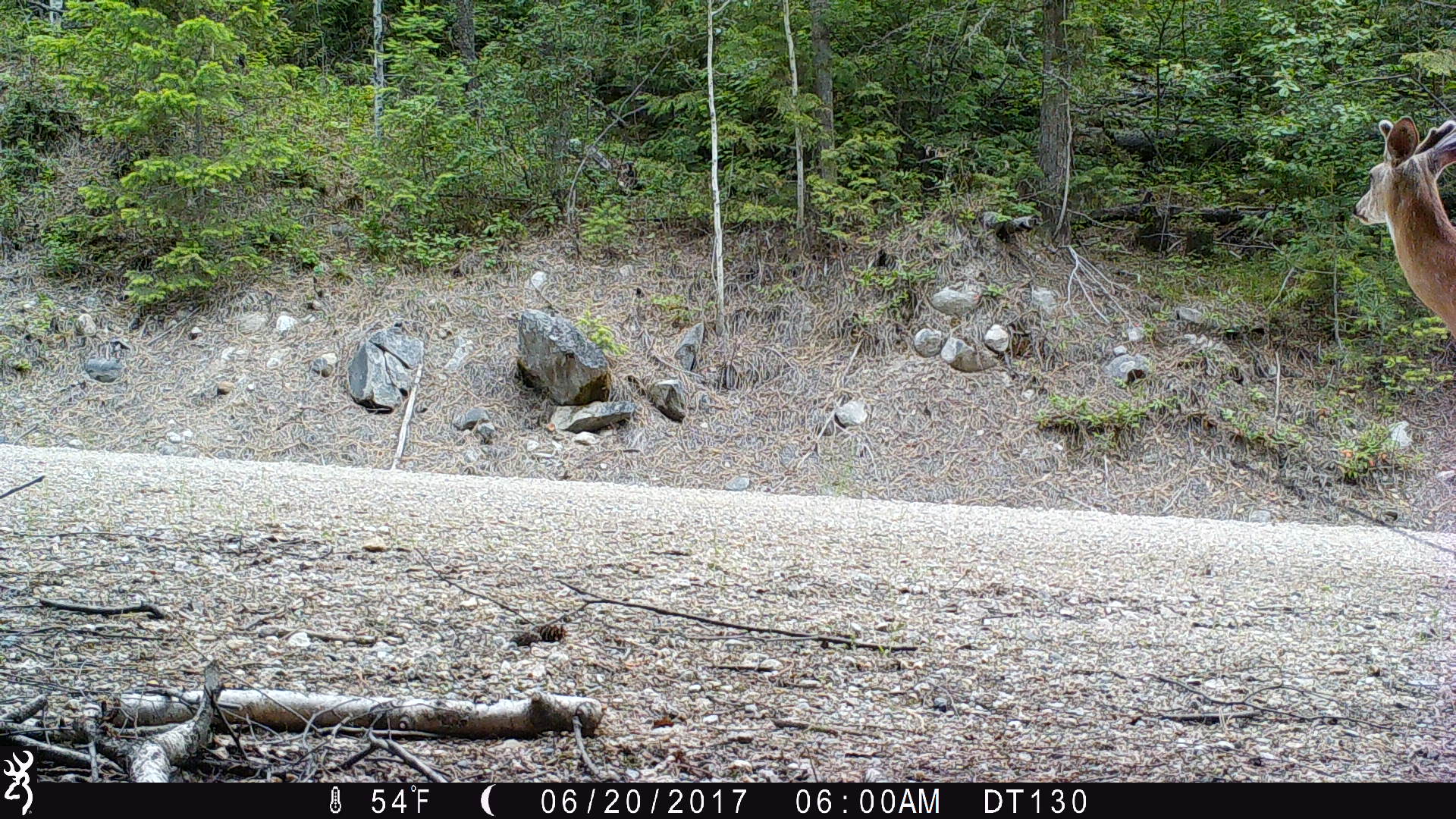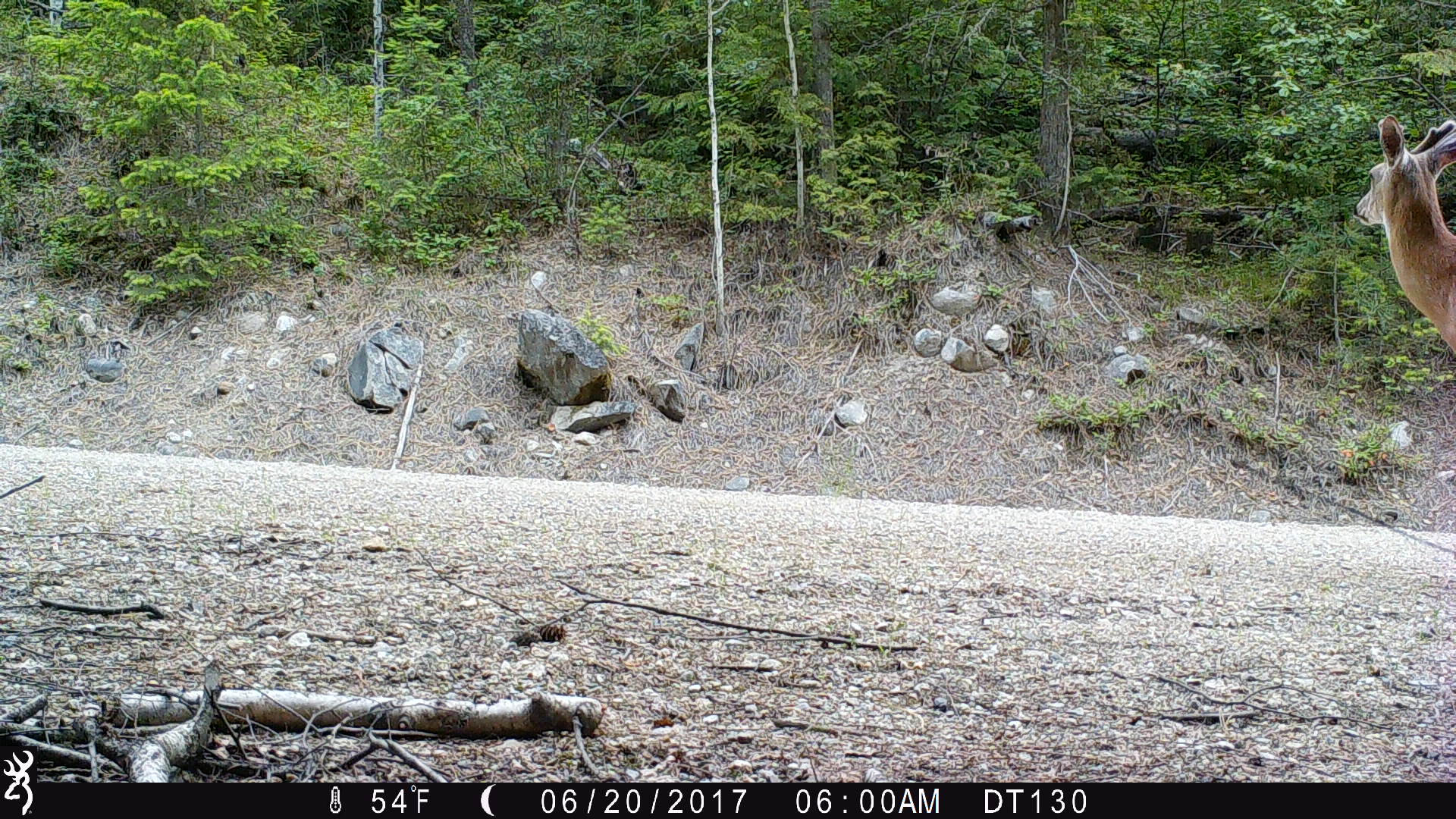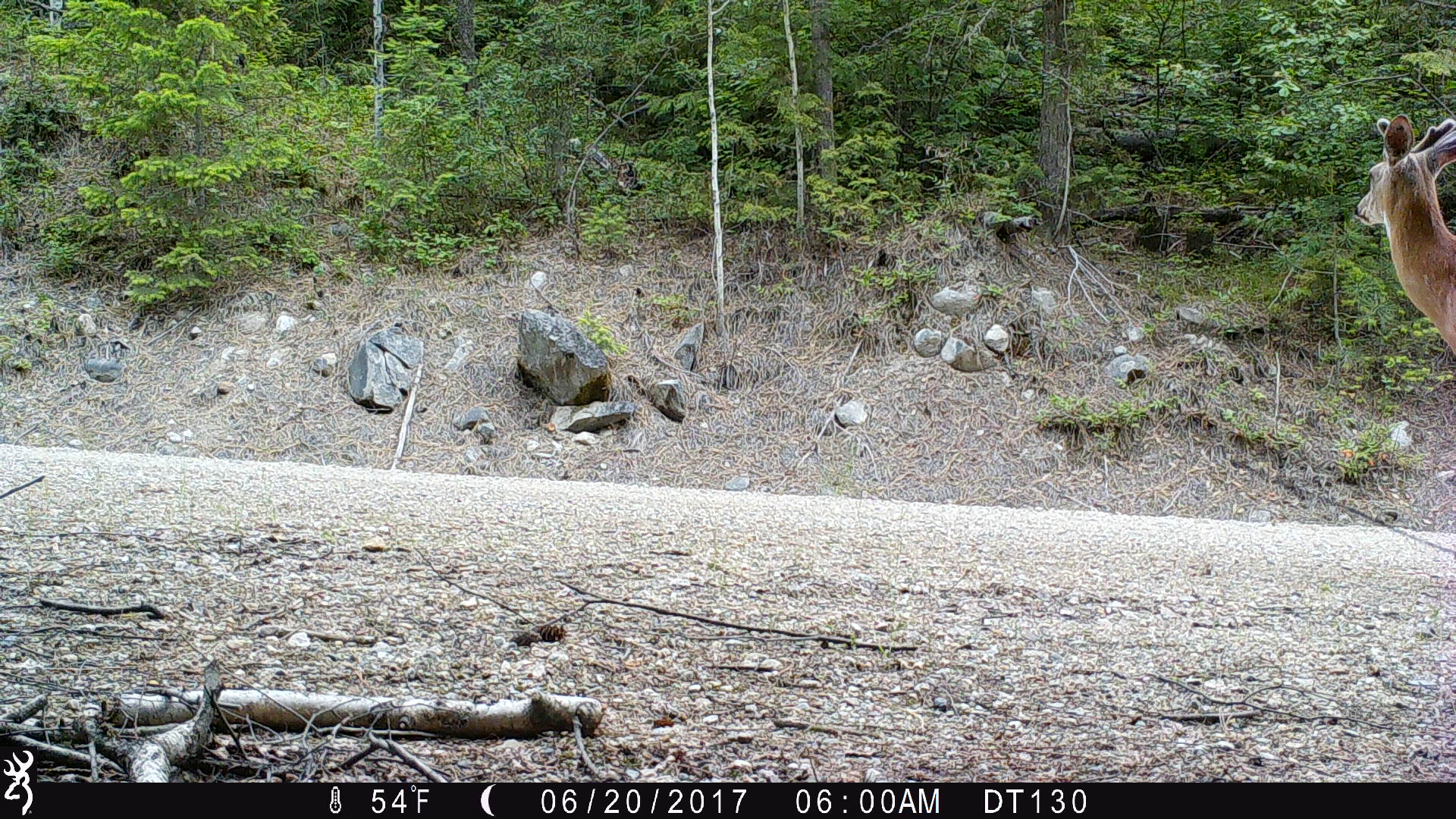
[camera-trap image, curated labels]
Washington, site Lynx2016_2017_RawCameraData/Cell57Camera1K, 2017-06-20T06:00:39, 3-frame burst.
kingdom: Animalia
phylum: Chordata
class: Mammalia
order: Artiodactyla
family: Cervidae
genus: Odocoileus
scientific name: Odocoileus hemionus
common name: mule deer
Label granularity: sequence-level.